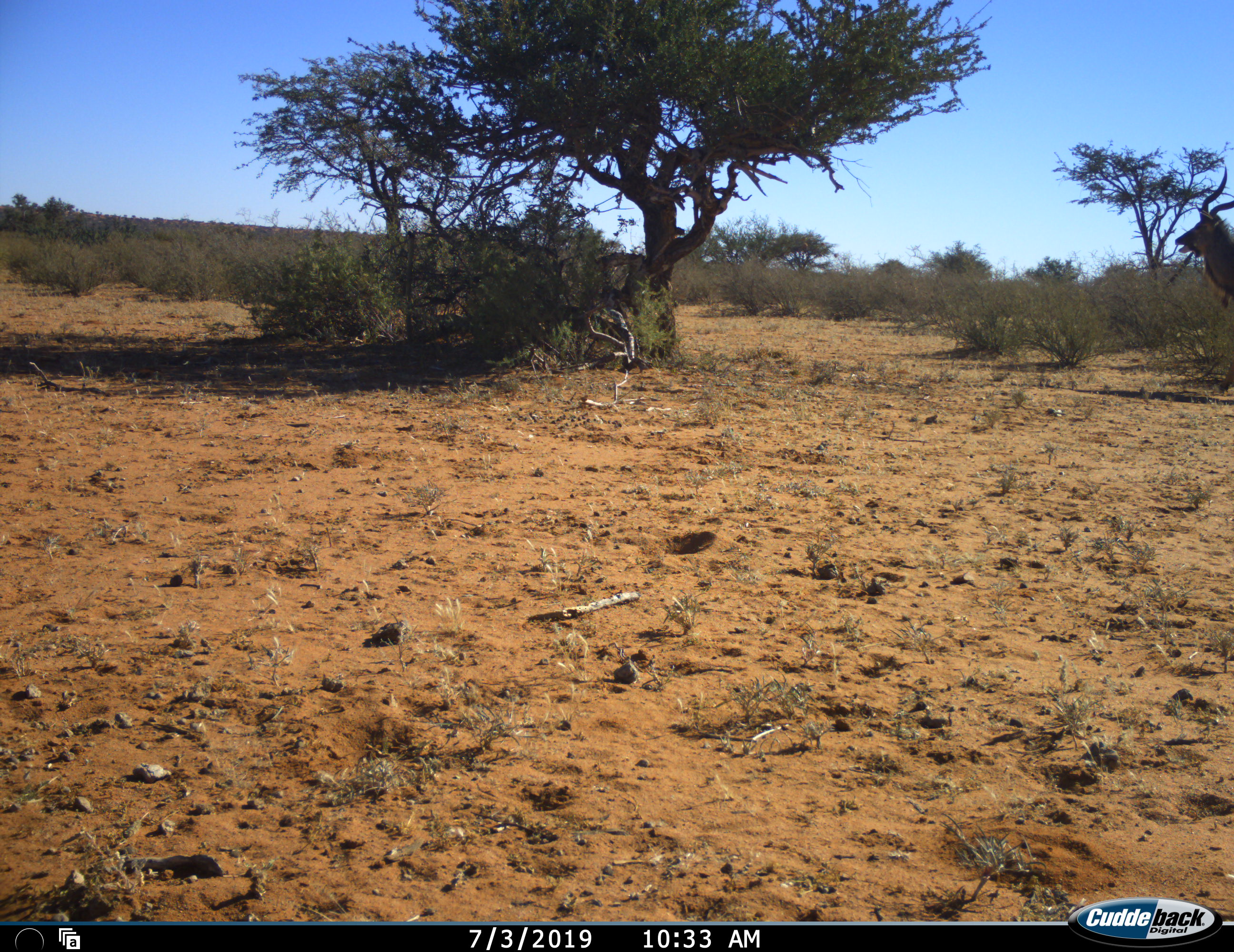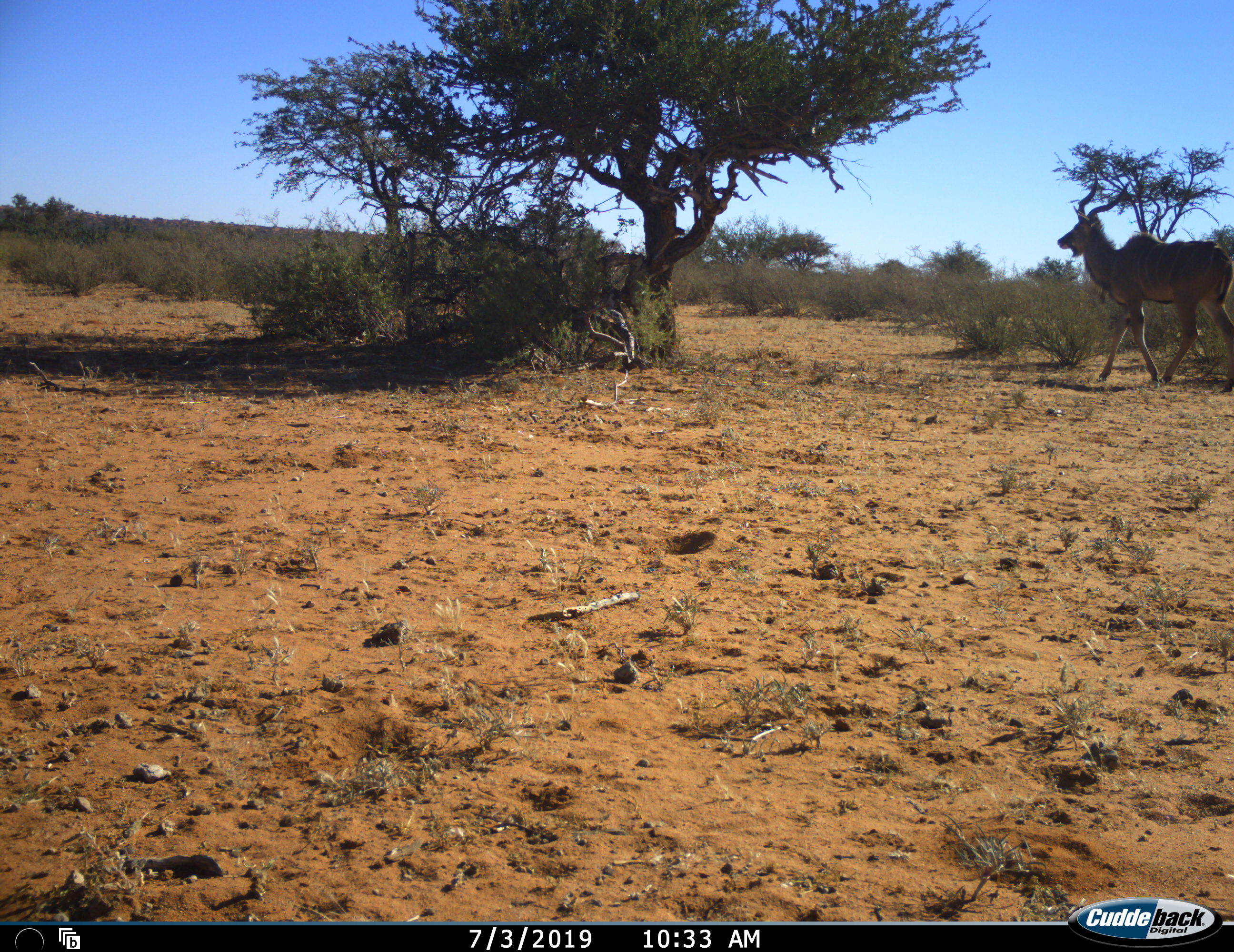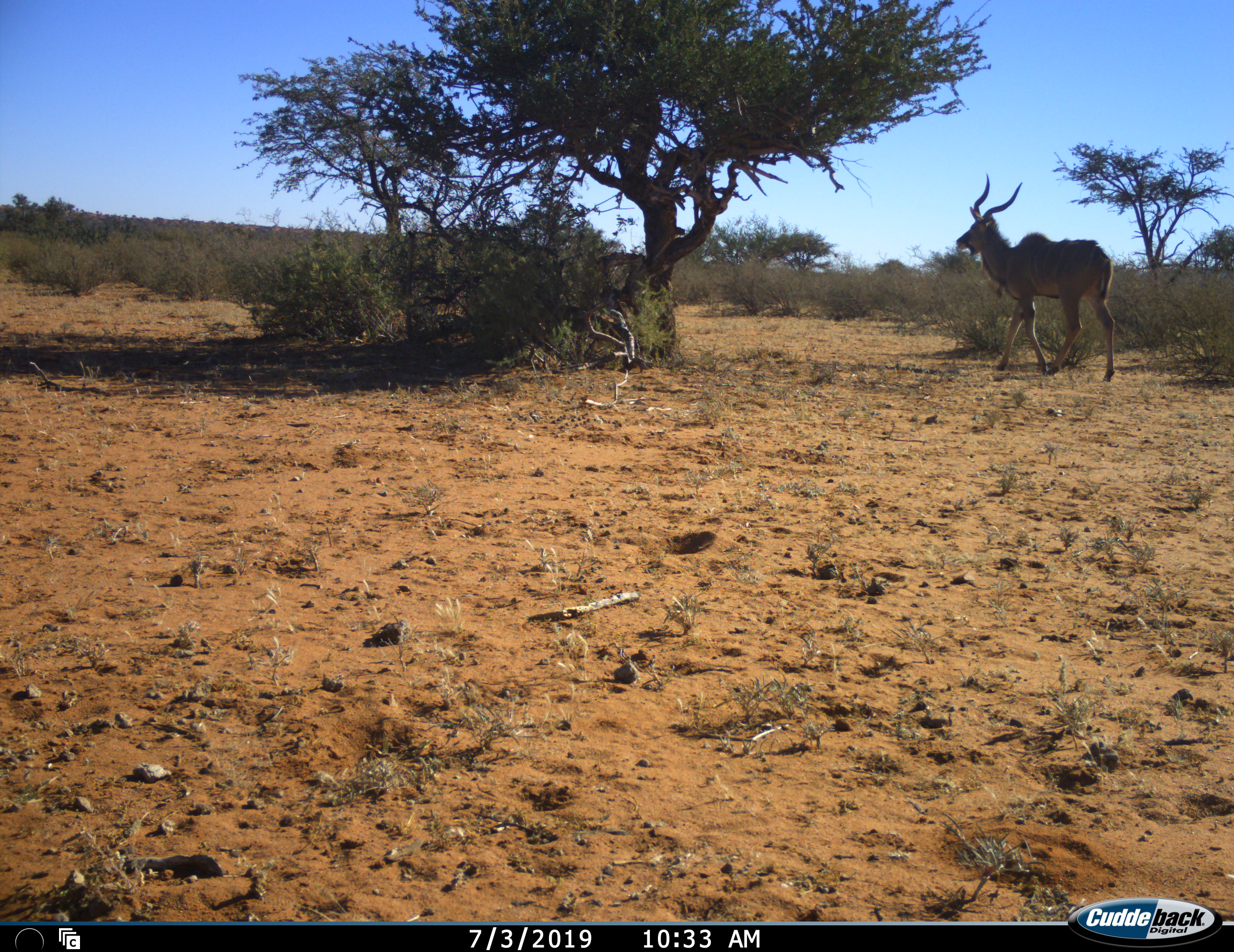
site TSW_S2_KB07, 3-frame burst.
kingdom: Animalia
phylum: Chordata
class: Mammalia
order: Artiodactyla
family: Bovidae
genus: Tragelaphus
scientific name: Tragelaphus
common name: kudu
Kudu (Tragelaphus), count 1. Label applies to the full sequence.